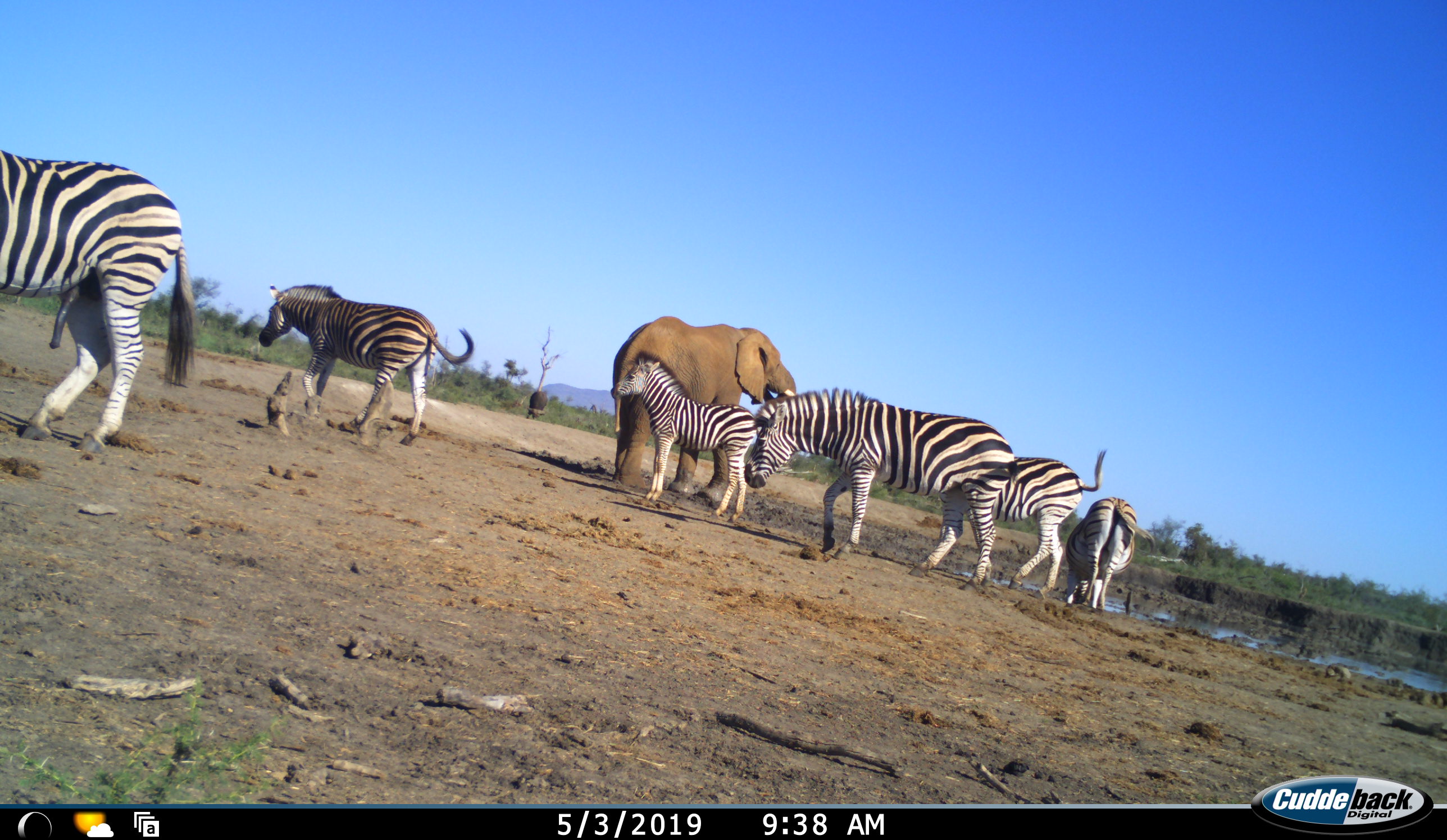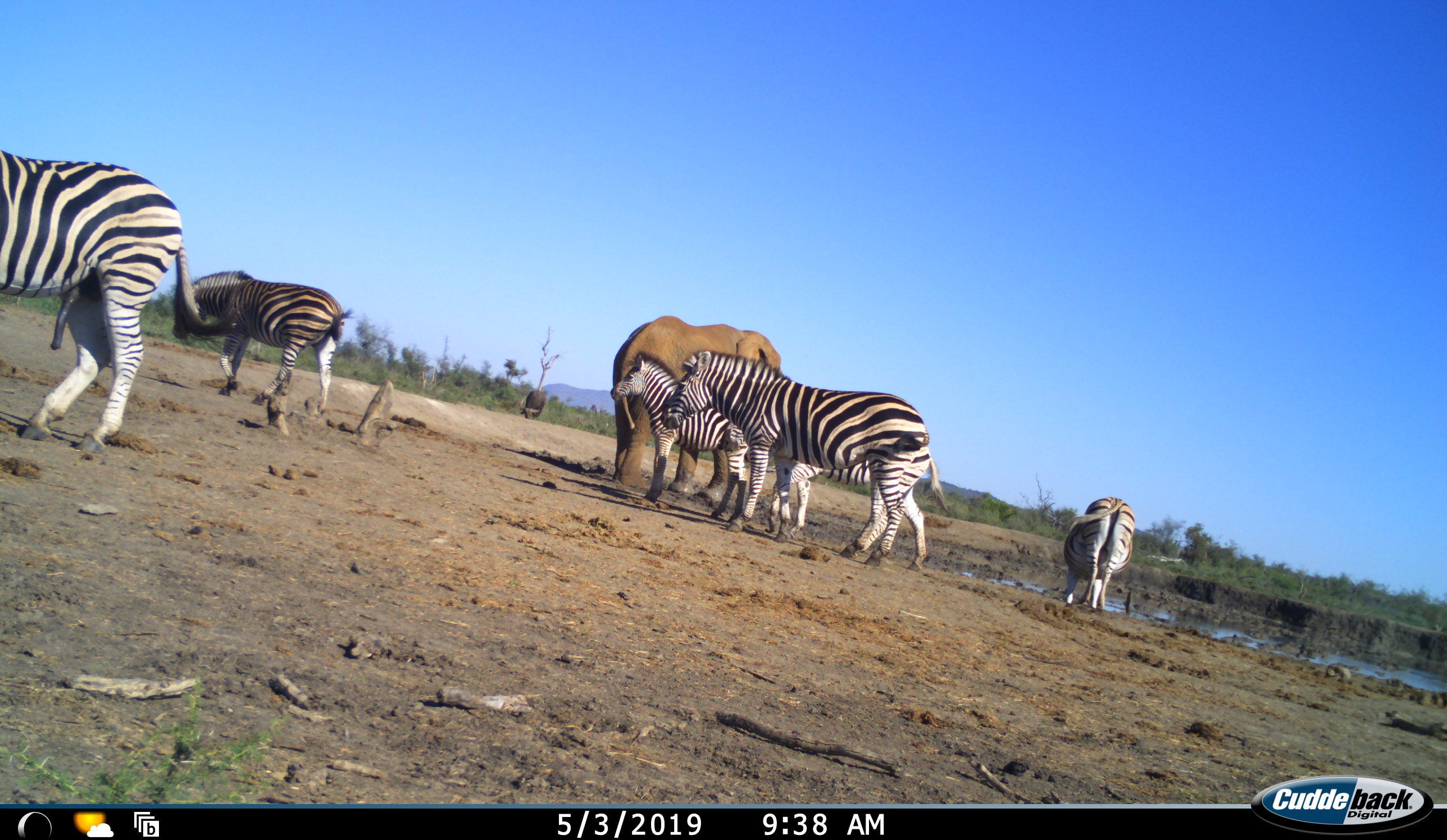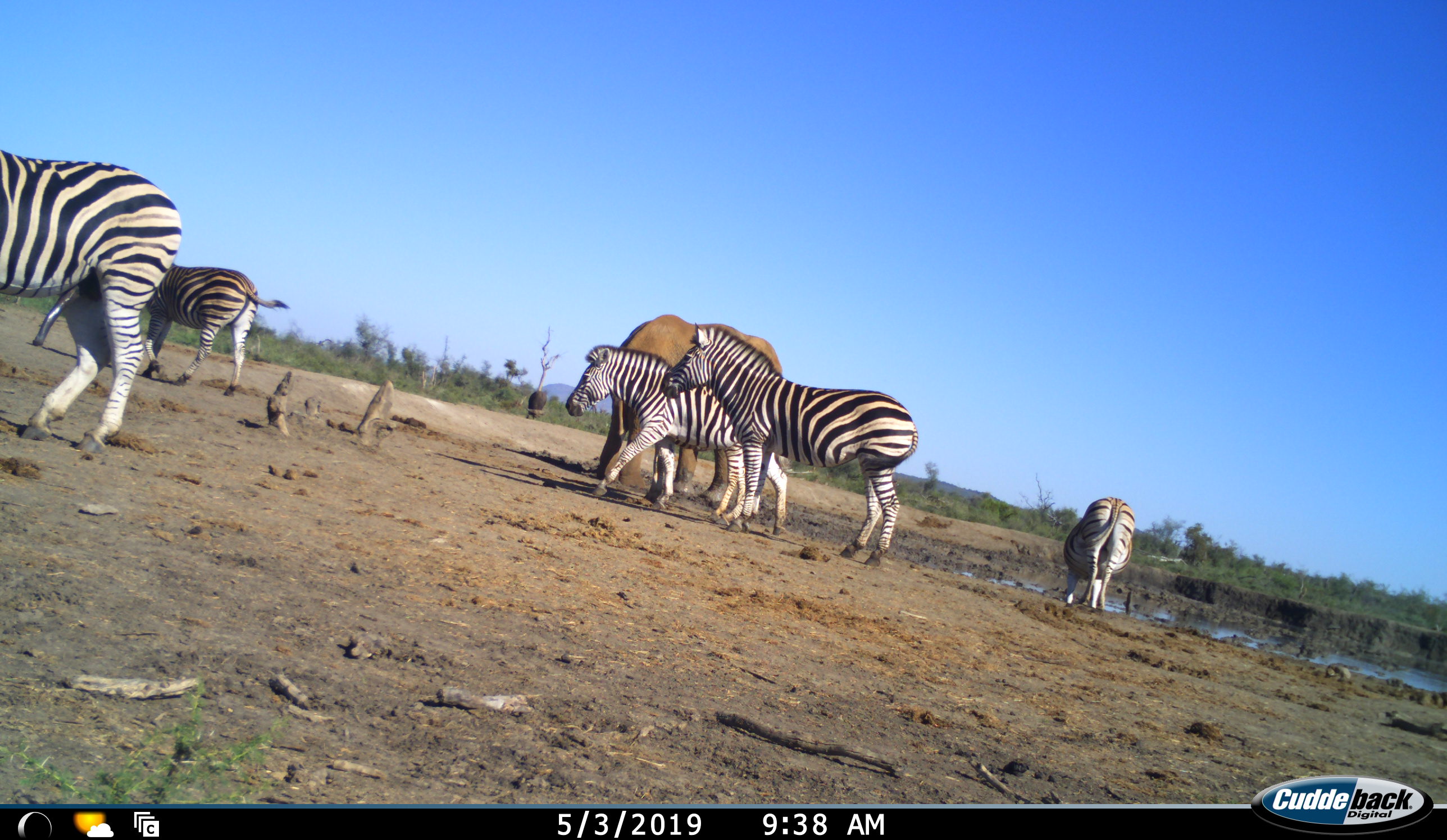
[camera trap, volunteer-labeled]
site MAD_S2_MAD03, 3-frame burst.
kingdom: Animalia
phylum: Chordata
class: Mammalia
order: Proboscidea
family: Elephantidae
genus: Loxodonta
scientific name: Loxodonta africana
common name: african bush elephant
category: elephant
Elephant (african bush elephant) (Loxodonta africana), count 1. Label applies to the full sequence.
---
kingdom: Animalia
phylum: Chordata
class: Mammalia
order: Perissodactyla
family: Equidae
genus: Equus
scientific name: Equus quagga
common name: plains zebra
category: zebraplains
Zebraplains (plains zebra) (Equus quagga), count 6. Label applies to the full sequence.